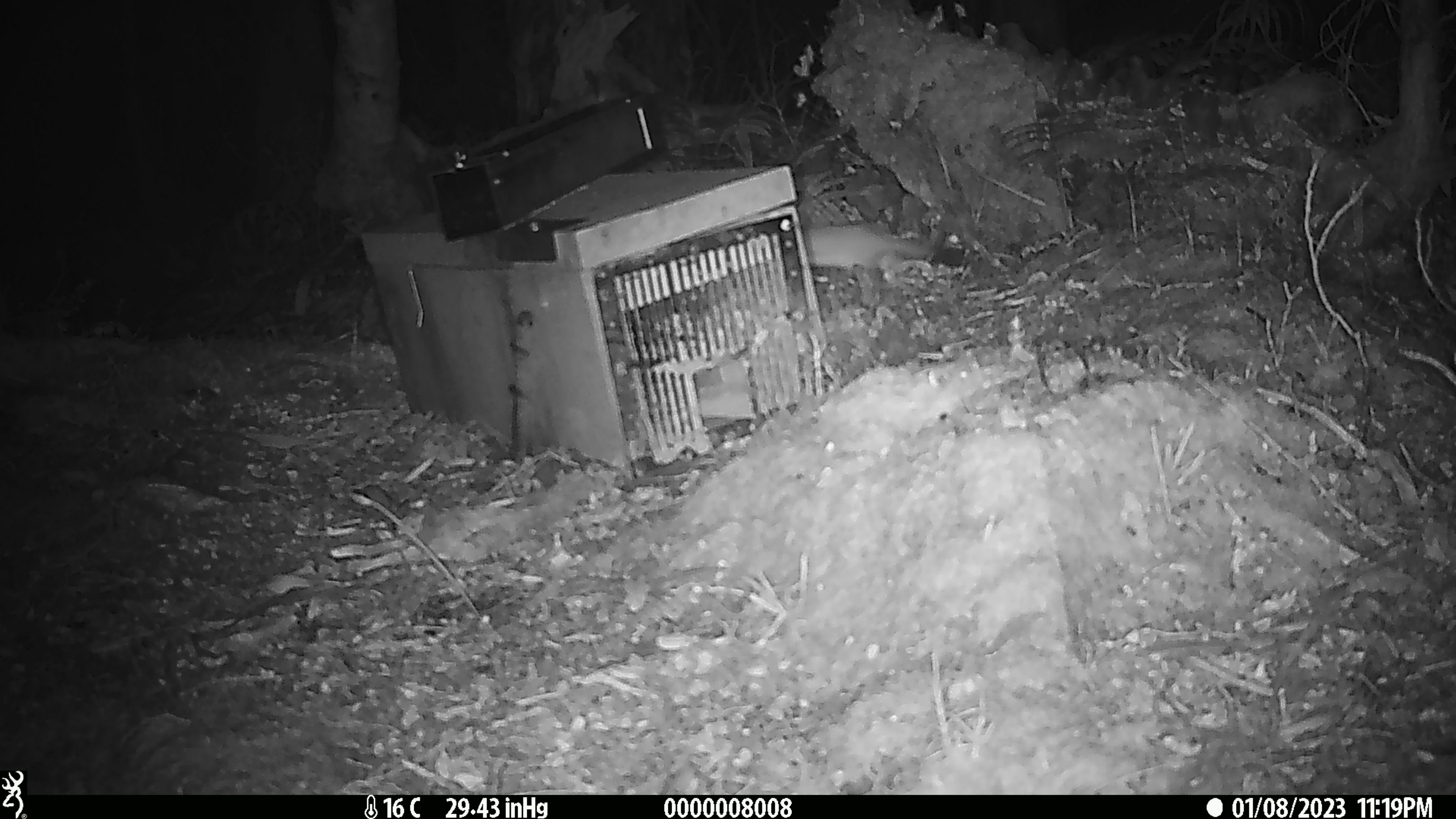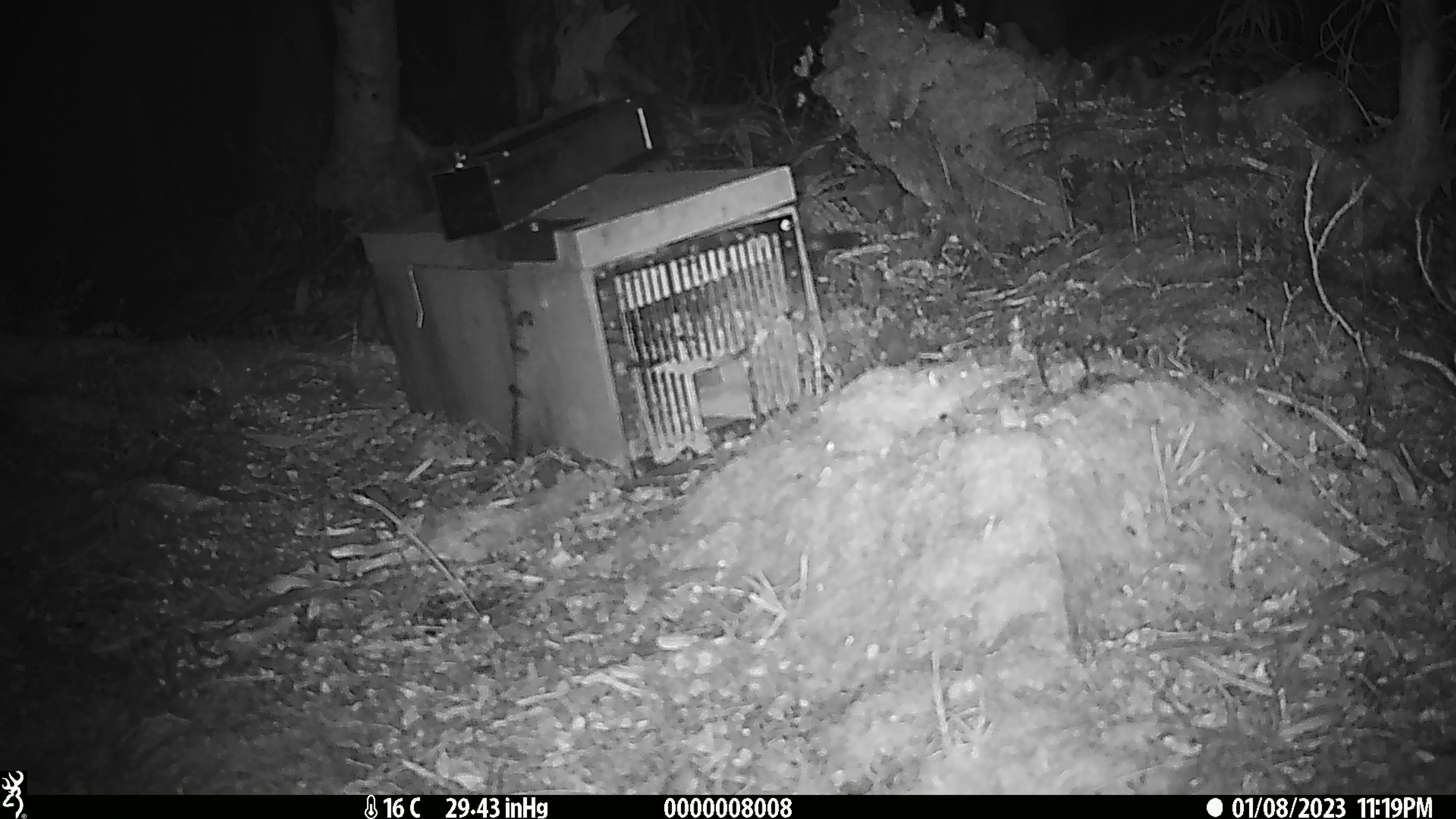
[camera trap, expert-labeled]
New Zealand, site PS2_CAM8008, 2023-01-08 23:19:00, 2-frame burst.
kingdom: Animalia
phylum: Chordata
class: Mammalia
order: Carnivora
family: Mustelidae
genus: Mustela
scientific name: Mustela erminea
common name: stoat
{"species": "stoat (Mustela erminea)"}